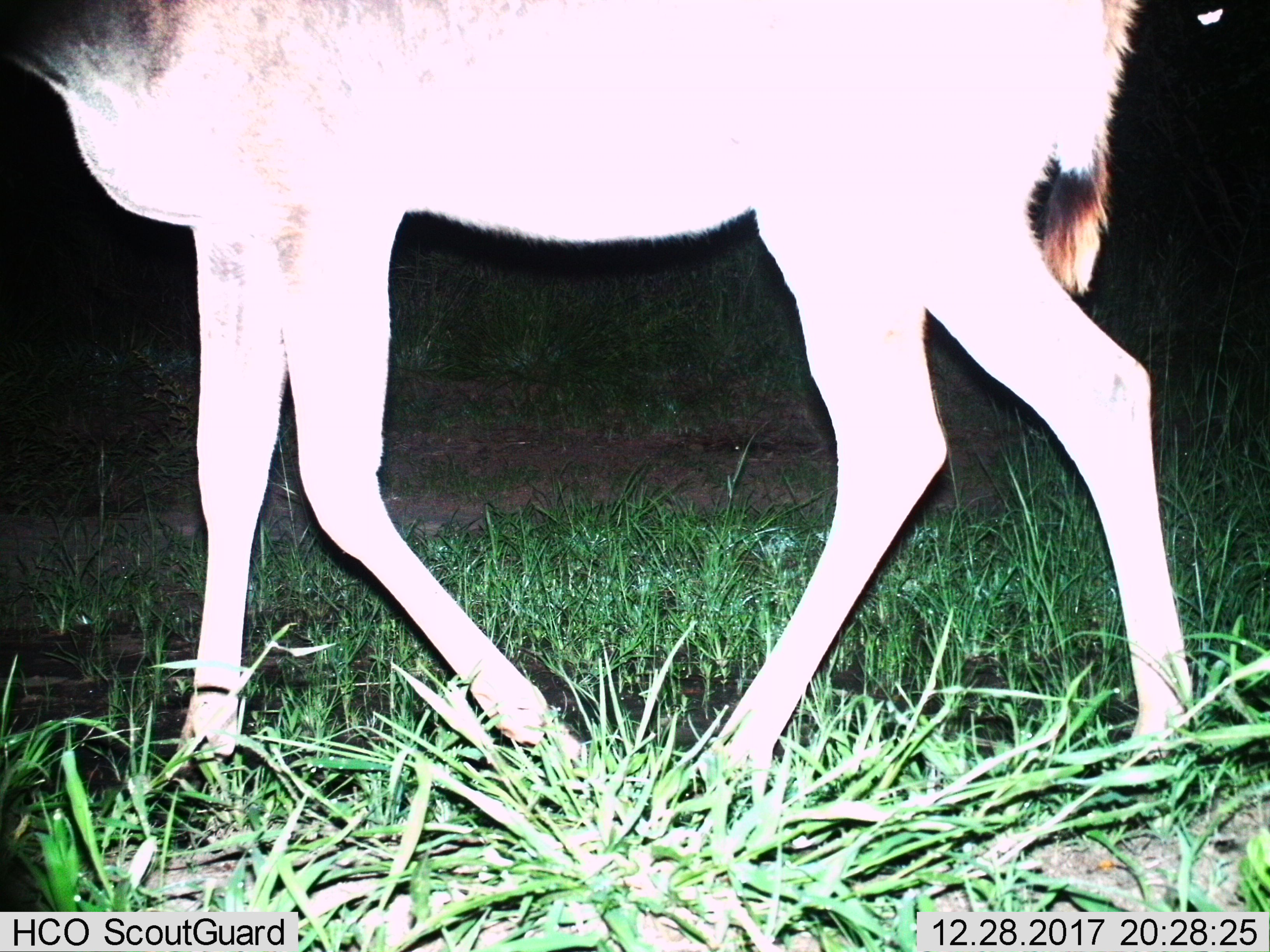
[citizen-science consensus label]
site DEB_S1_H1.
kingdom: Animalia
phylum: Chordata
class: Mammalia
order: Artiodactyla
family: Bovidae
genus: Tragelaphus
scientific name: Tragelaphus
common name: kudu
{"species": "kudu (Tragelaphus)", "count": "1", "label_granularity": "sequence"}